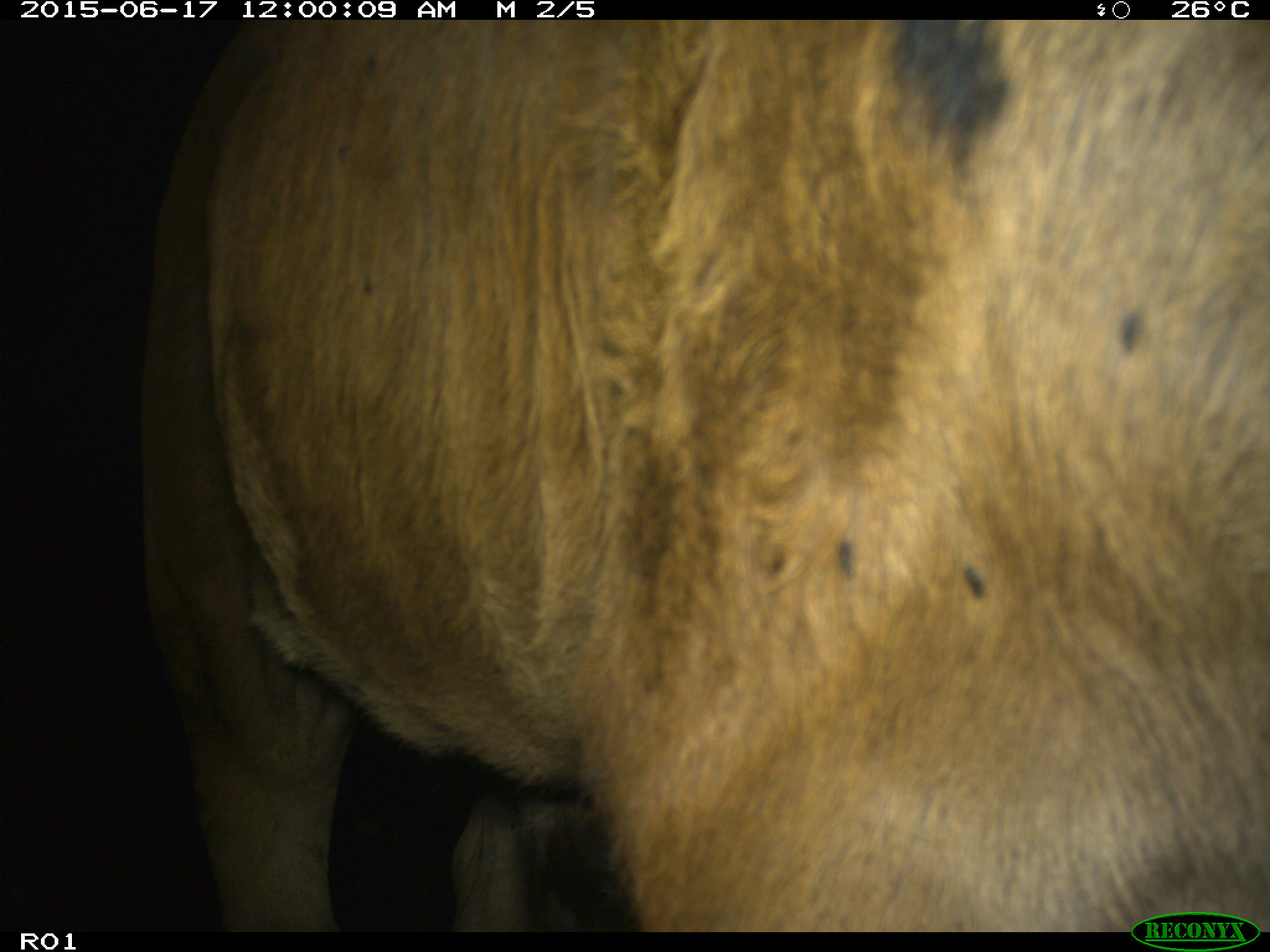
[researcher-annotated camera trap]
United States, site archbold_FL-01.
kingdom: Animalia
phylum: Chordata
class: Mammalia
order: Artiodactyla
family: Bovidae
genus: Bos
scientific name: Bos taurus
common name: domestic cow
Bos taurus (domestic cow).